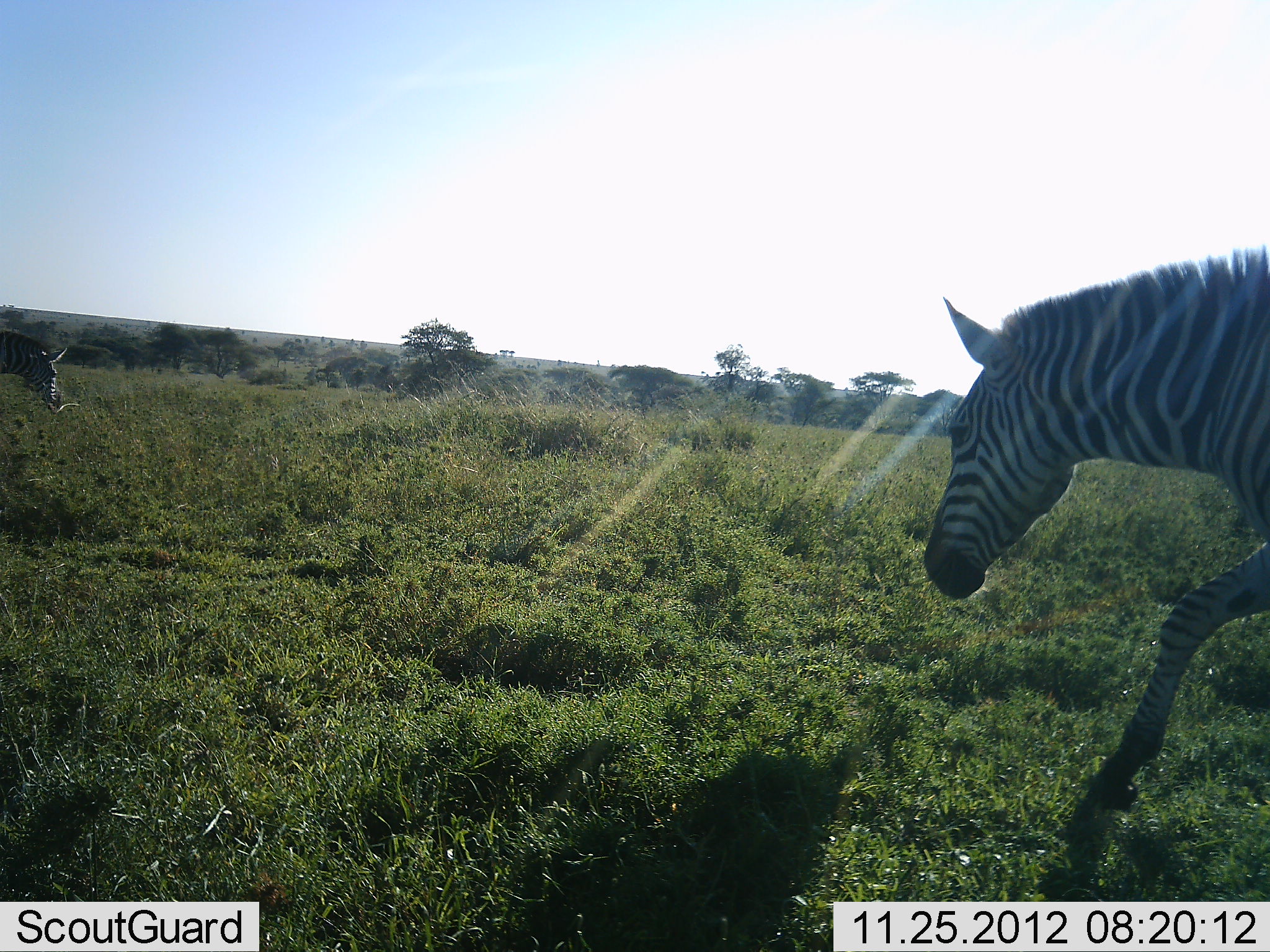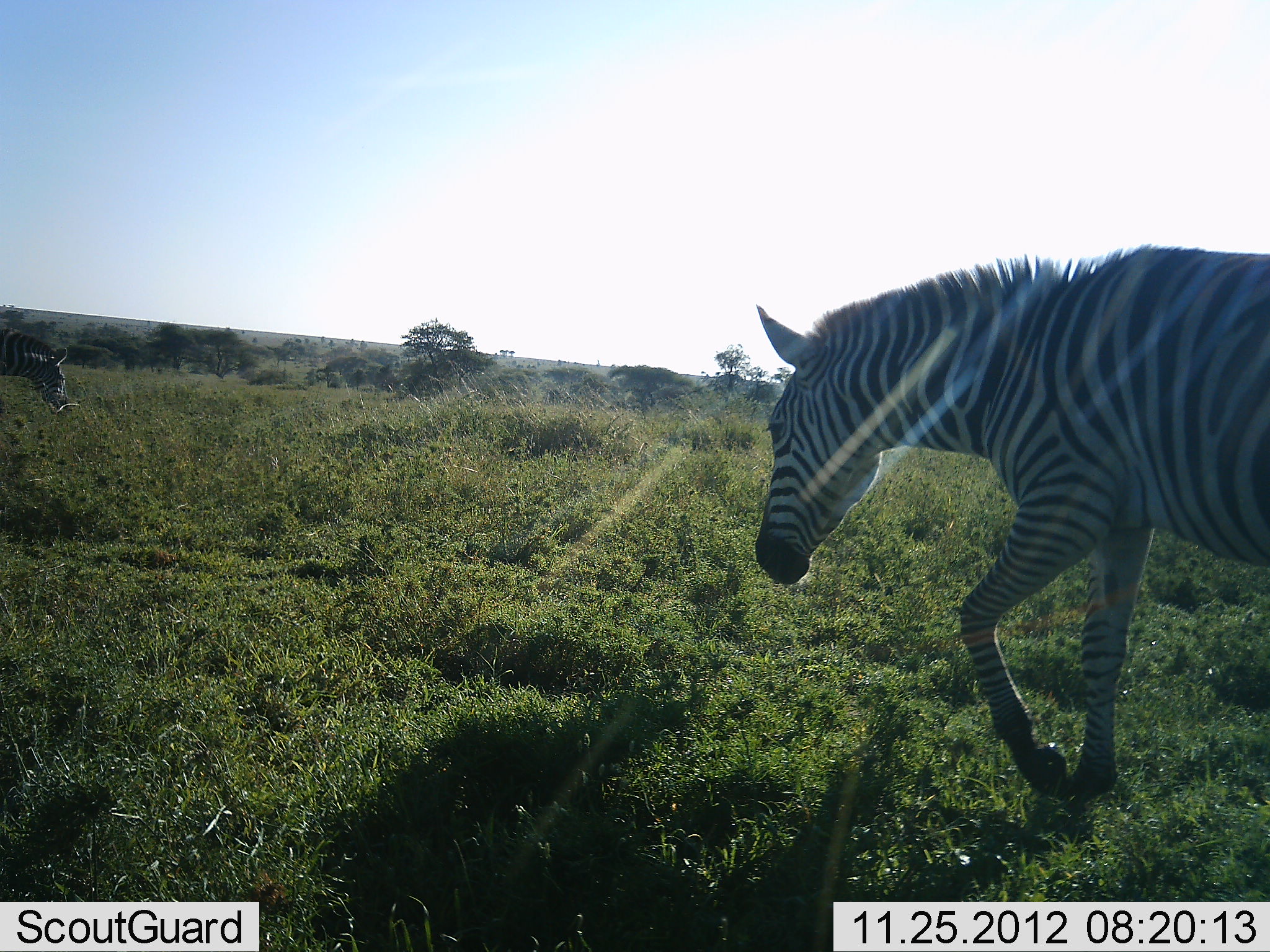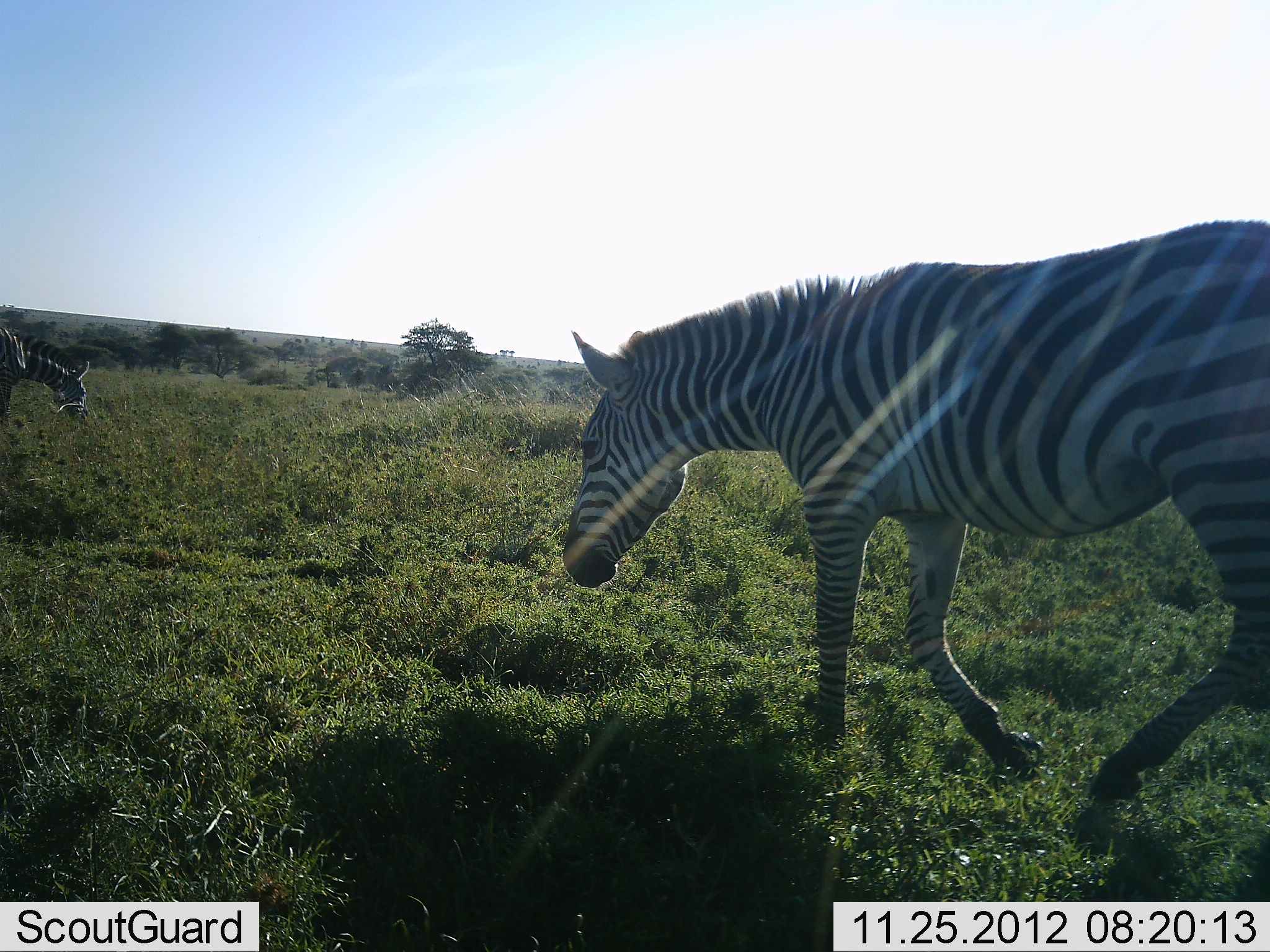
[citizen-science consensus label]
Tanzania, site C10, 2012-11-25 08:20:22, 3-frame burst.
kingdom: Animalia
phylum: Chordata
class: Mammalia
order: Perissodactyla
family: Equidae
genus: Equus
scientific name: Equus quagga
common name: plains zebra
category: zebra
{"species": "zebra (plains zebra) (Equus quagga)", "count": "2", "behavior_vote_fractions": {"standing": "9%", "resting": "0%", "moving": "91%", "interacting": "0%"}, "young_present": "0%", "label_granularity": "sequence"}